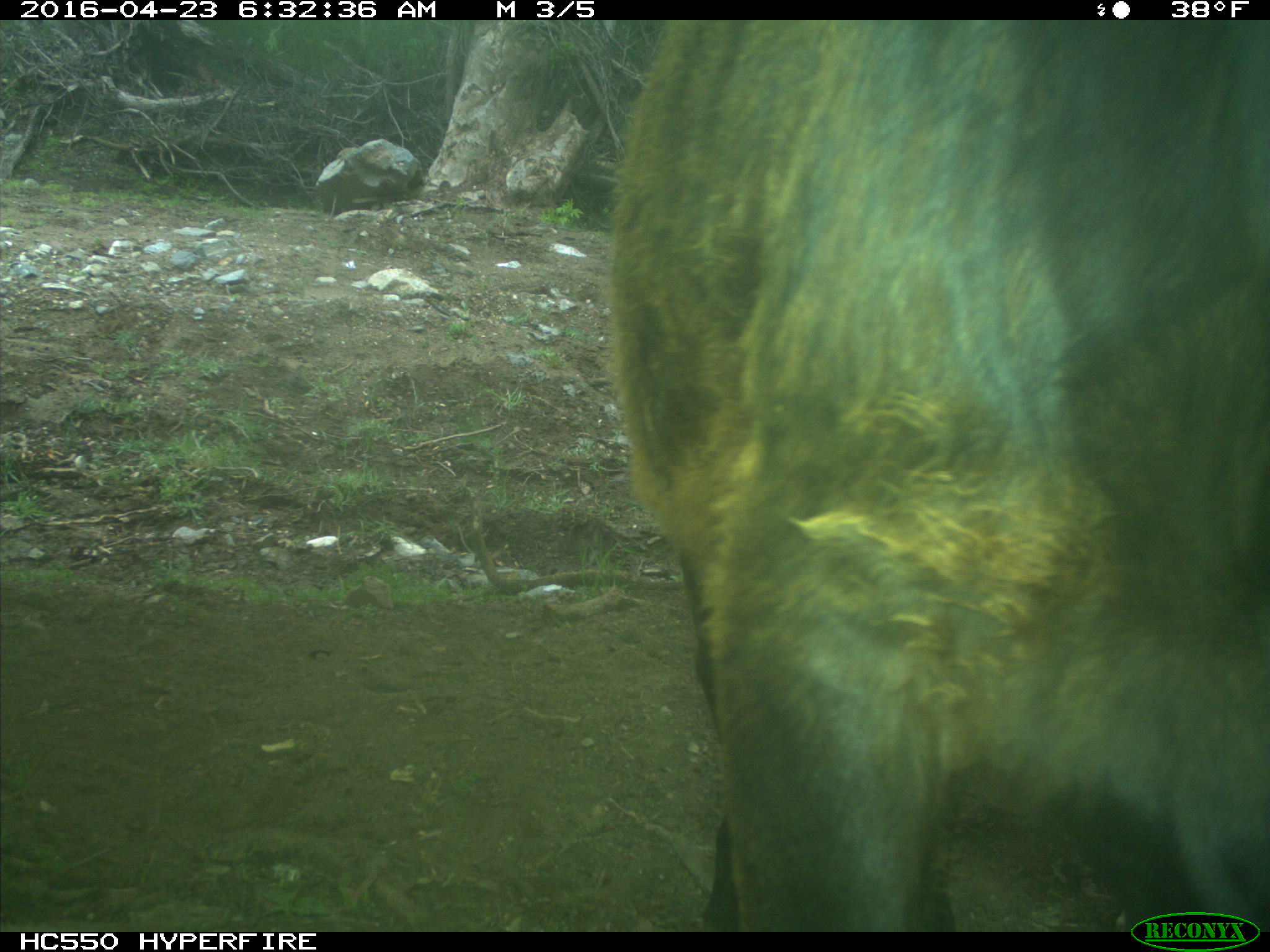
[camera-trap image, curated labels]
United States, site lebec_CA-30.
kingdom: Animalia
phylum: Chordata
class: Mammalia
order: Artiodactyla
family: Bovidae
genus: Bos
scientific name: Bos taurus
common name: domestic cow